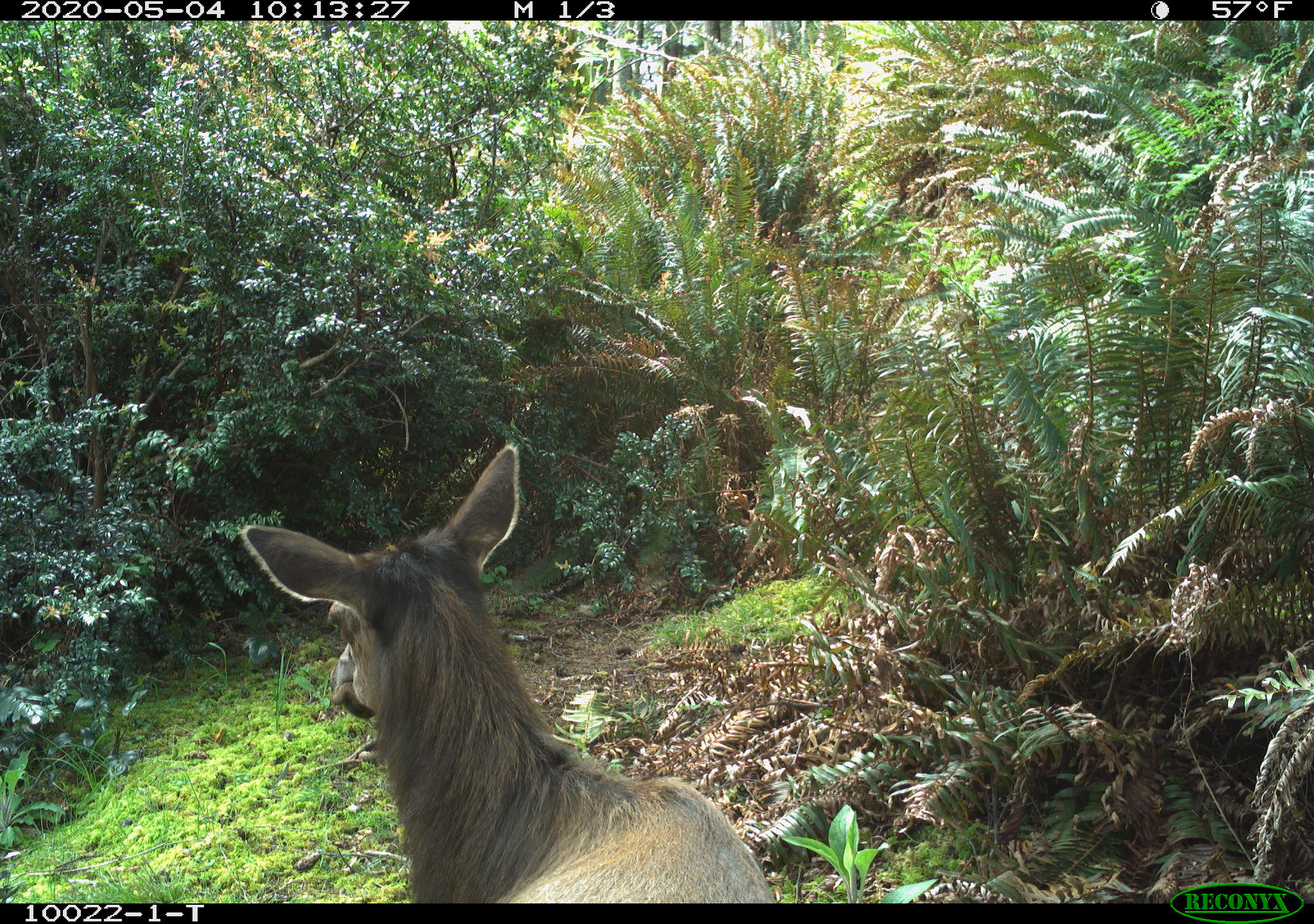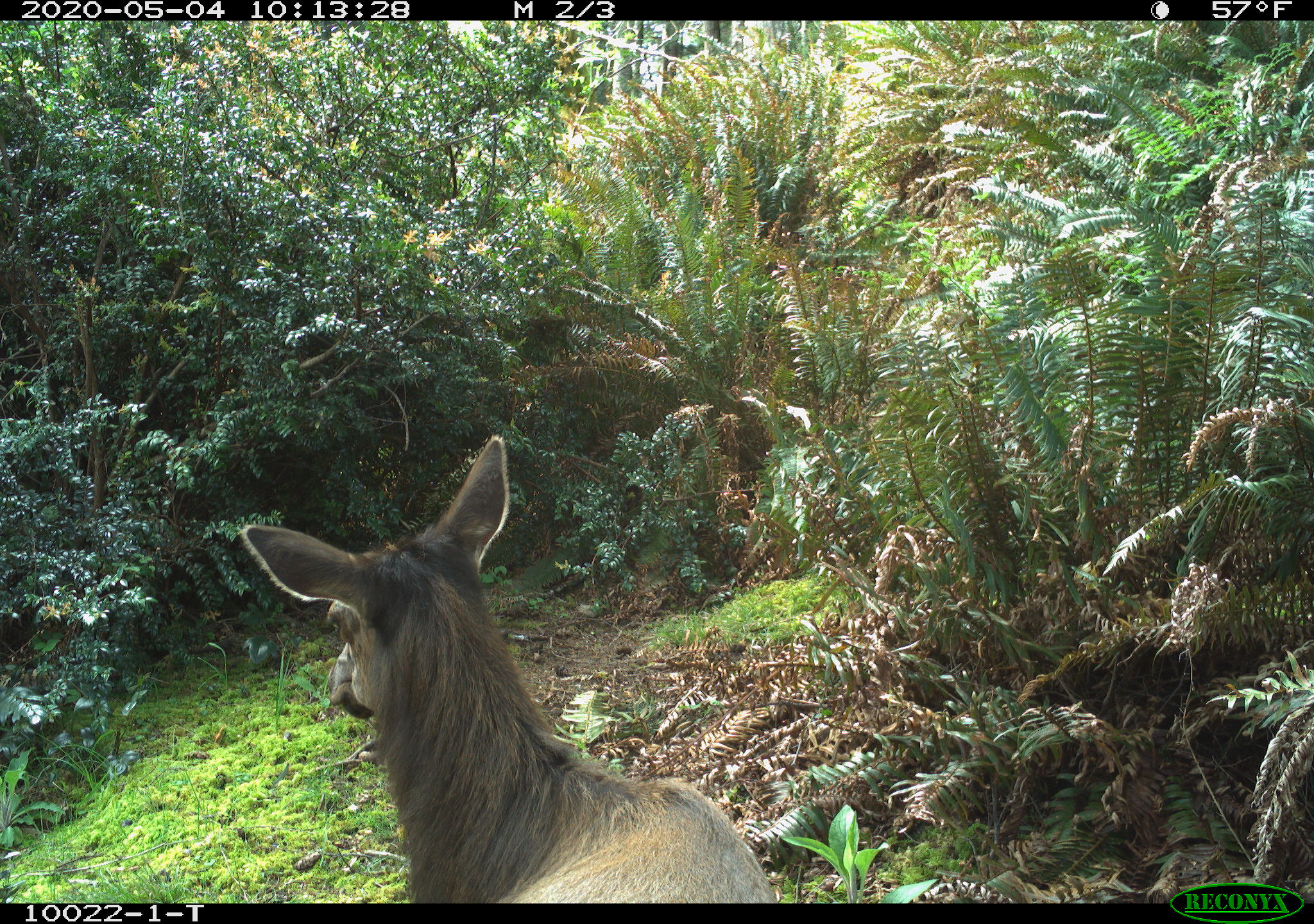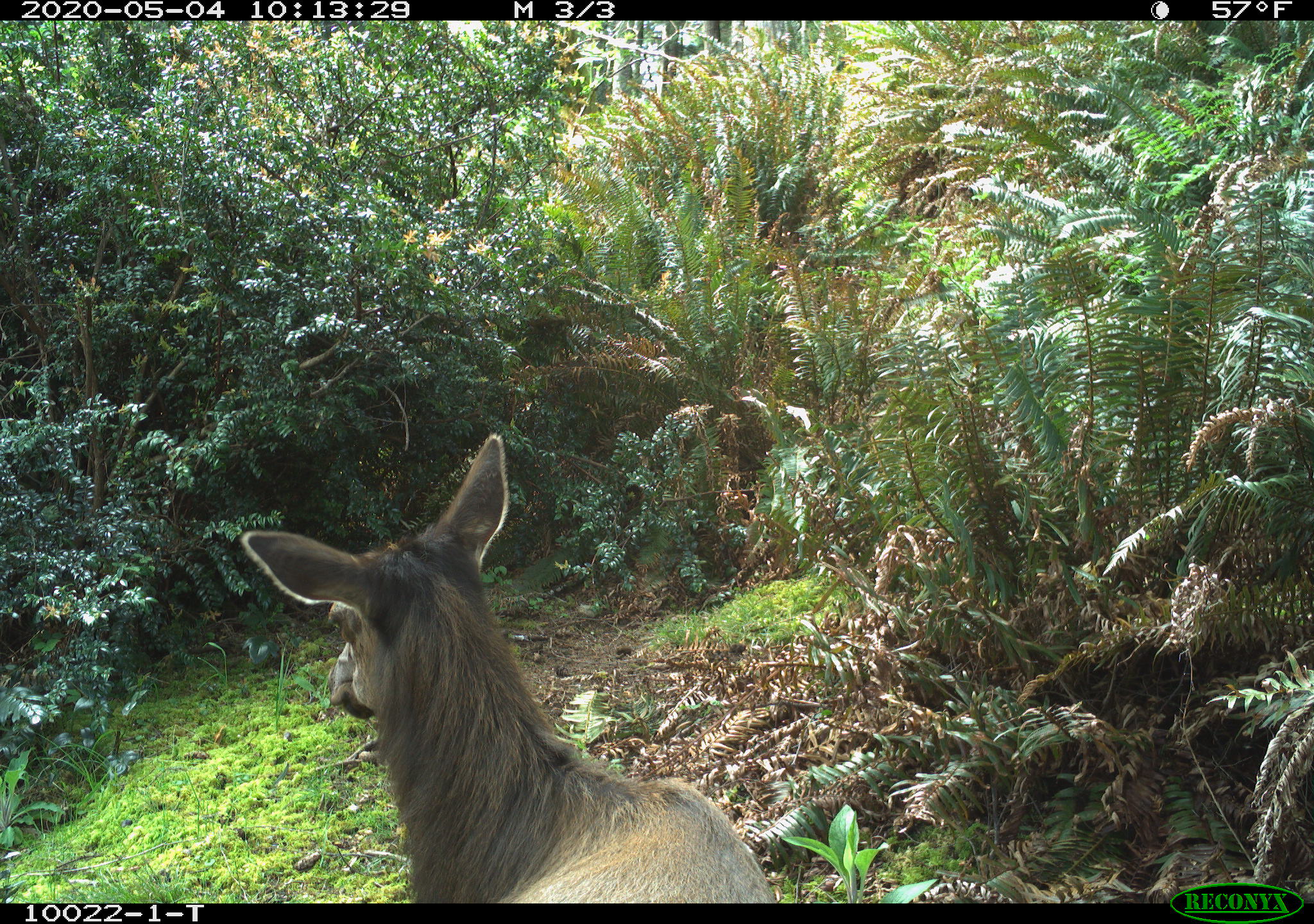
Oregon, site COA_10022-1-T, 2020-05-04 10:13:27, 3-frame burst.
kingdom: Animalia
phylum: Chordata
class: Mammalia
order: Artiodactyla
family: Cervidae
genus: Cervus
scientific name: Cervus canadensis roosevelti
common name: roosevelt elk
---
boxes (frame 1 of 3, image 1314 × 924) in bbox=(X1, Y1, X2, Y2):
roosevelt elk: bbox=(234, 437, 779, 895)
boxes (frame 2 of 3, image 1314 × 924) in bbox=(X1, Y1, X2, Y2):
roosevelt elk: bbox=(230, 428, 781, 899)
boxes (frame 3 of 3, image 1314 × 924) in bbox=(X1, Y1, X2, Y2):
roosevelt elk: bbox=(232, 422, 777, 897)